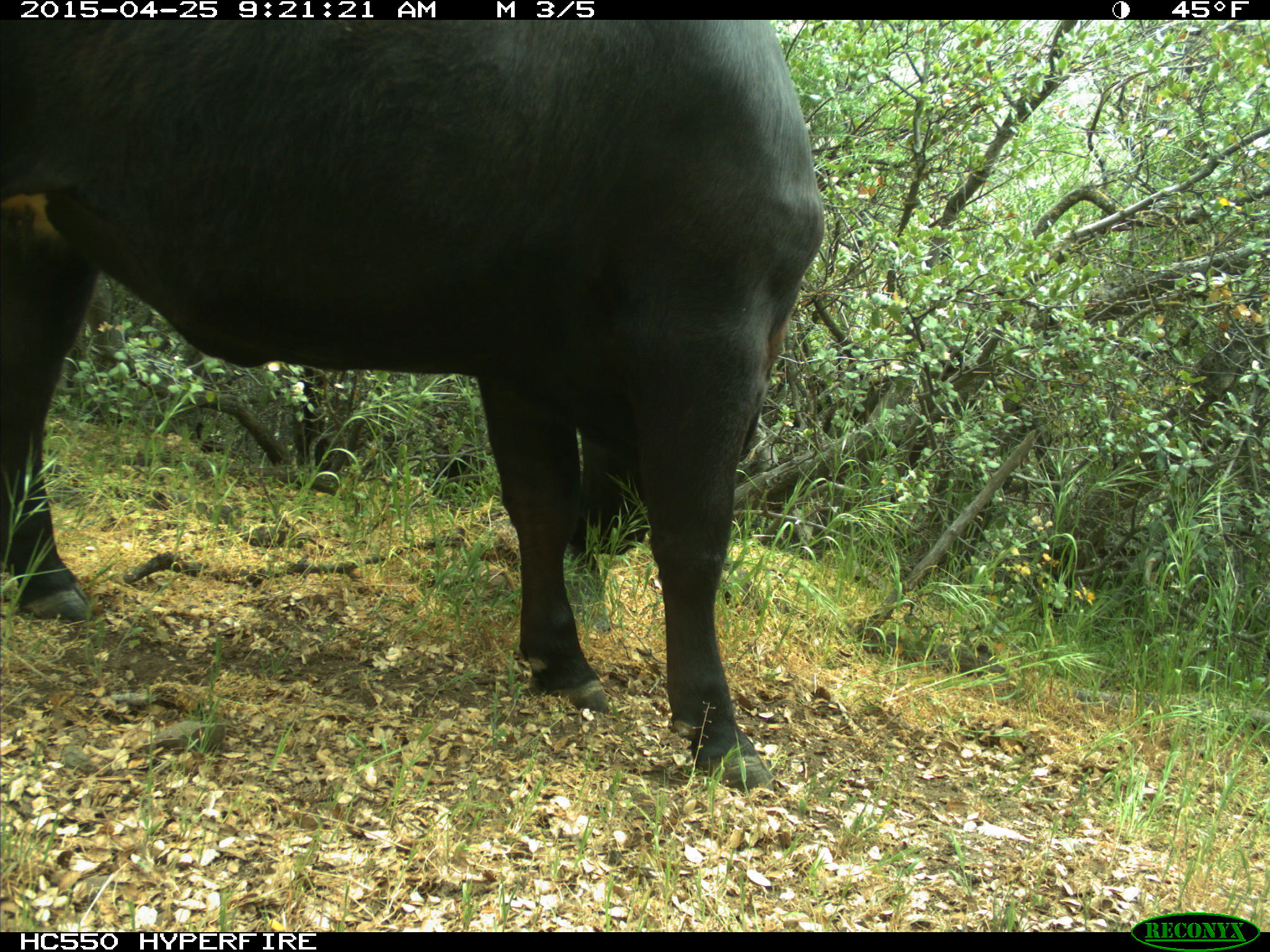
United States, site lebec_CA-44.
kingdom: Animalia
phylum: Chordata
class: Mammalia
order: Artiodactyla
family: Suidae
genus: Sus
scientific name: Sus scrofa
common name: wild boar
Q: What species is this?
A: Sus scrofa (wild boar).